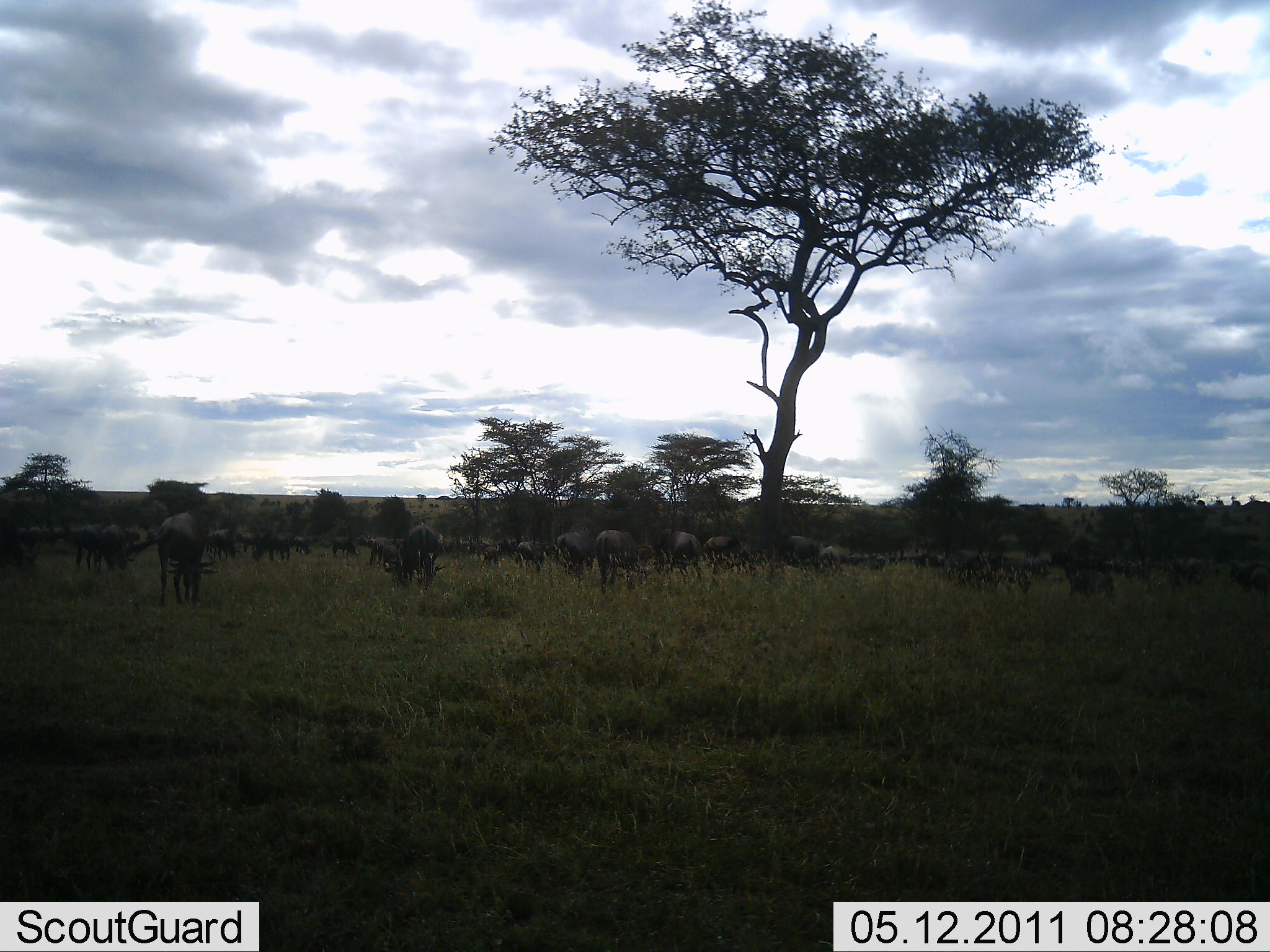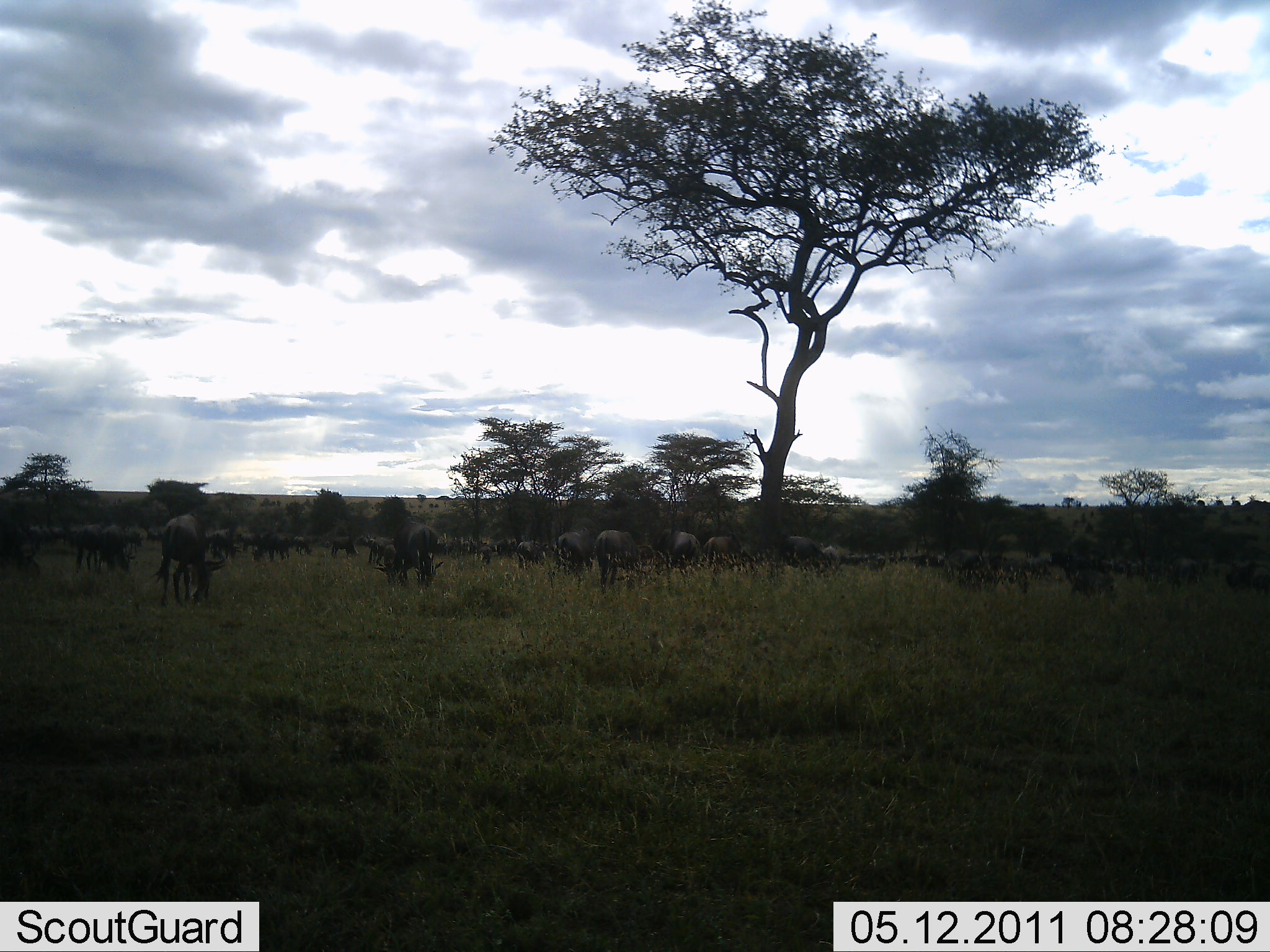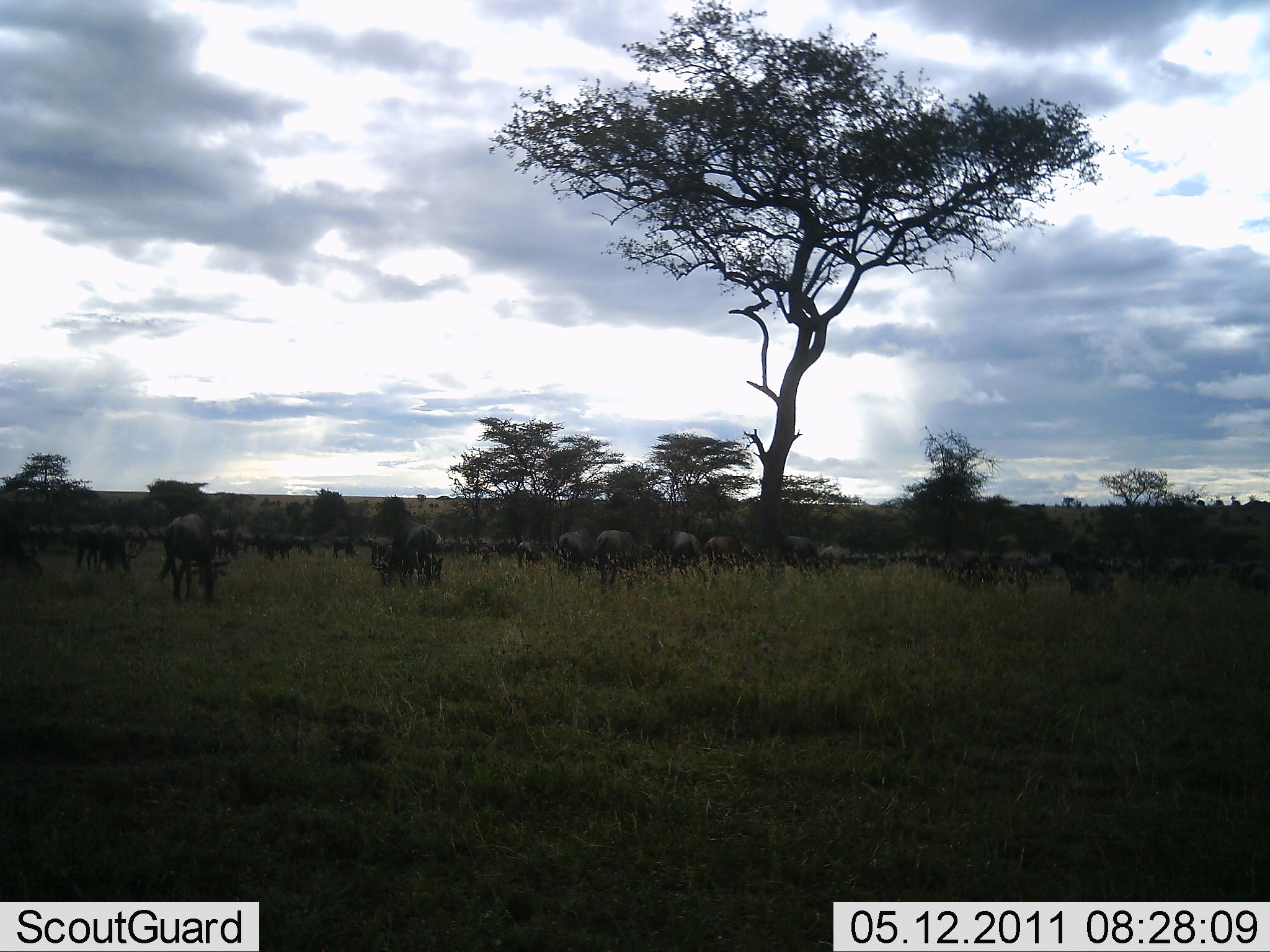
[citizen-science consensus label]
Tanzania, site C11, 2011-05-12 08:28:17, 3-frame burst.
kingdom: Animalia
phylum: Chordata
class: Mammalia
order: Artiodactyla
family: Bovidae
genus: Connochaetes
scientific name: Connochaetes taurinus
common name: blue wildebeest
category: wildebeest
Wildebeest (blue wildebeest) (Connochaetes taurinus), count 11-50. Behavior (volunteer vote fractions): standing 40%, resting 0%, moving 0%, interacting 0%. Young present (vote fraction): 0%. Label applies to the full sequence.